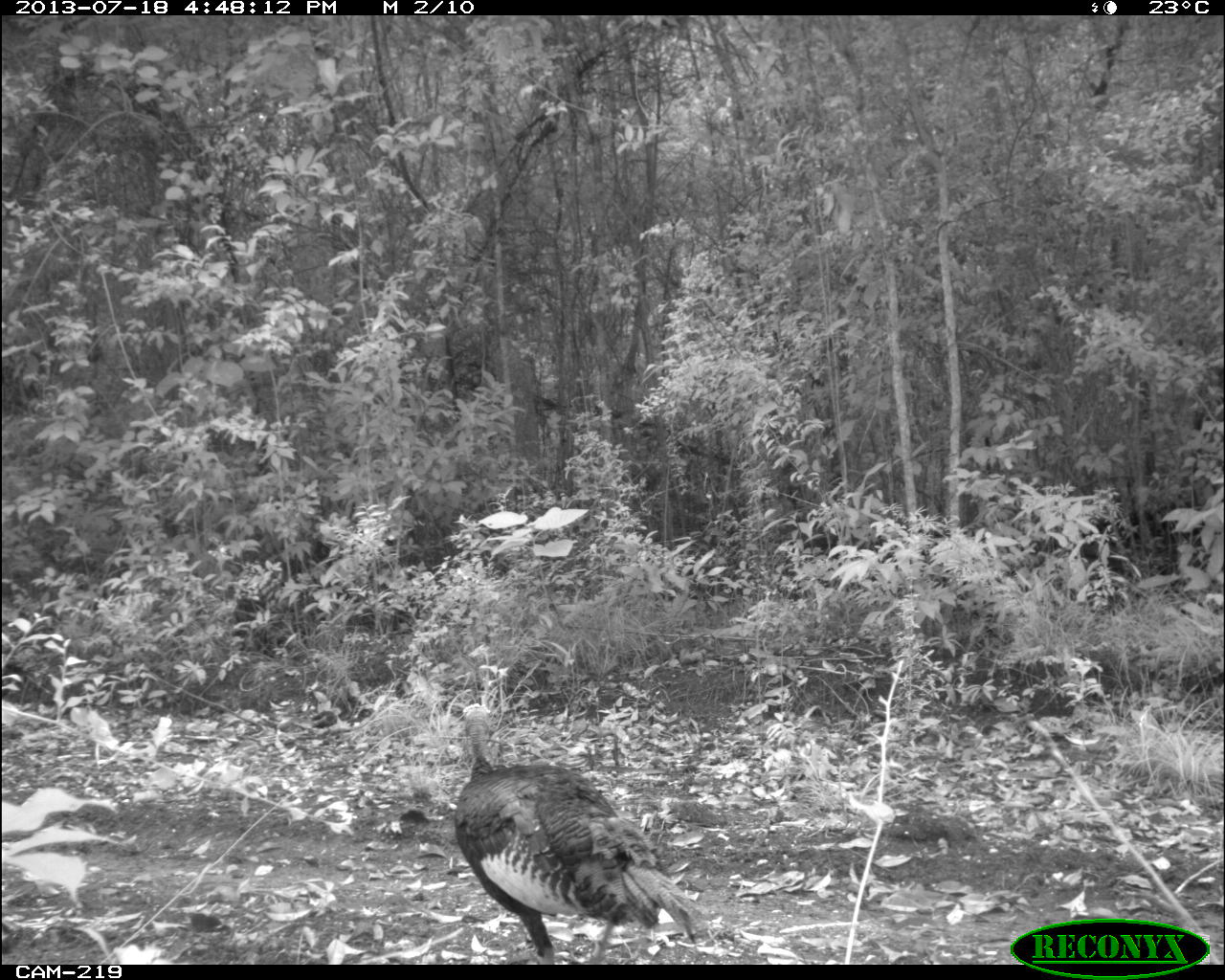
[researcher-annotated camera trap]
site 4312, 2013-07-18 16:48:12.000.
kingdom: Animalia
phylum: Chordata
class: Aves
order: Galliformes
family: Phasianidae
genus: Meleagris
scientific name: Meleagris ocellata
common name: ocellated turkey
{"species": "Meleagris ocellata (ocellated turkey)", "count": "2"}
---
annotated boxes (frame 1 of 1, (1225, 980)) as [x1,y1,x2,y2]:
meleagris ocellata: [449,702,713,963]